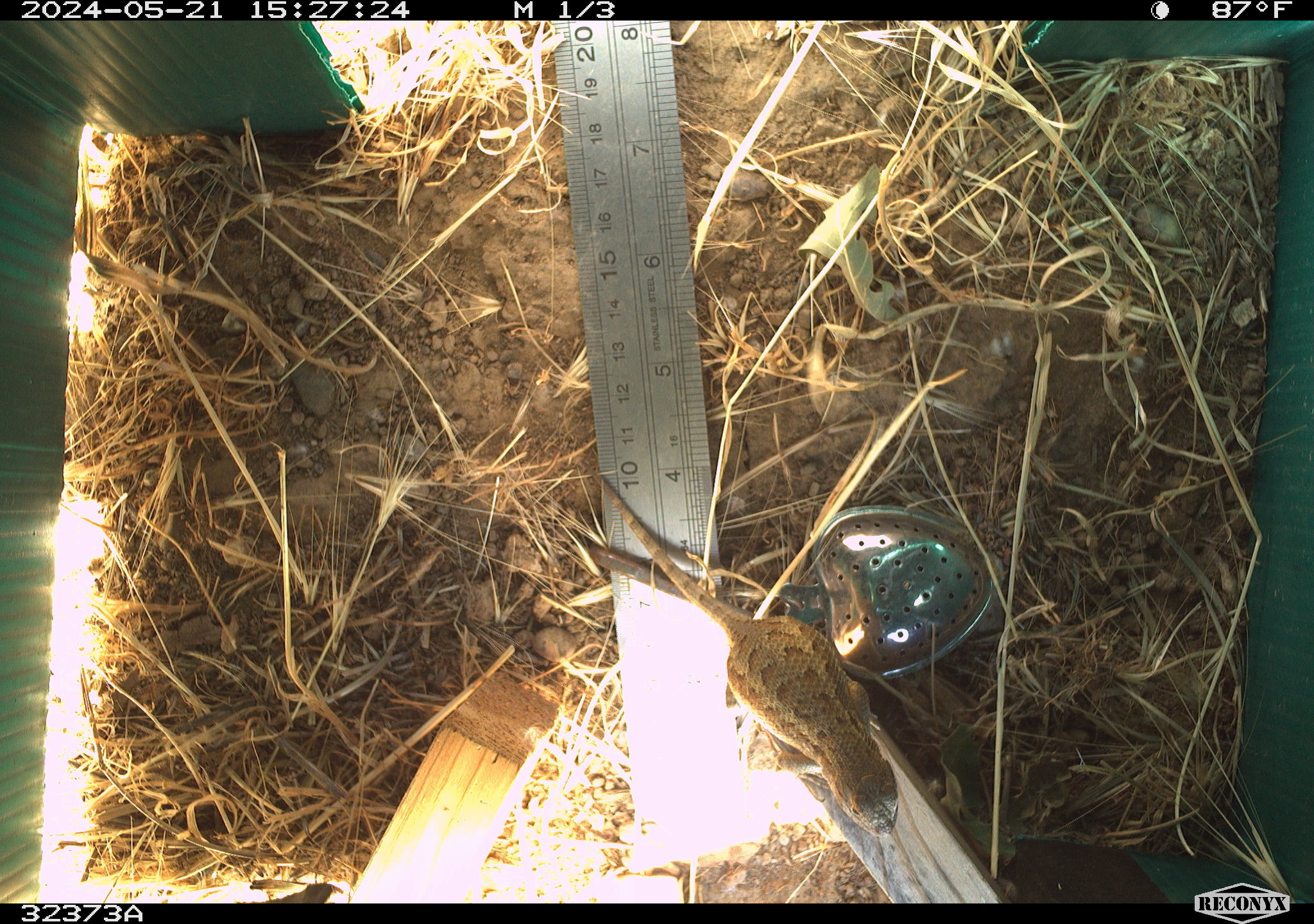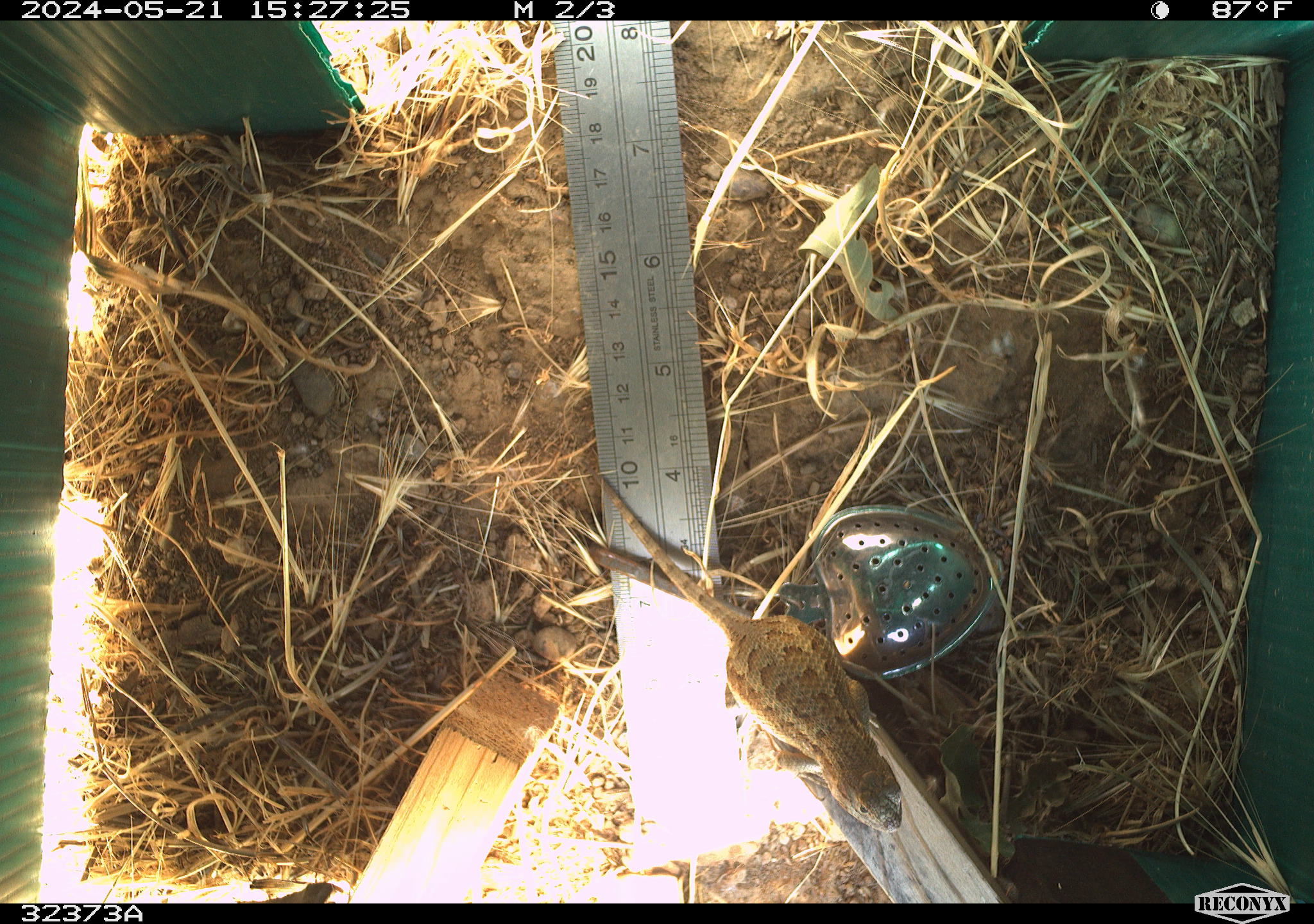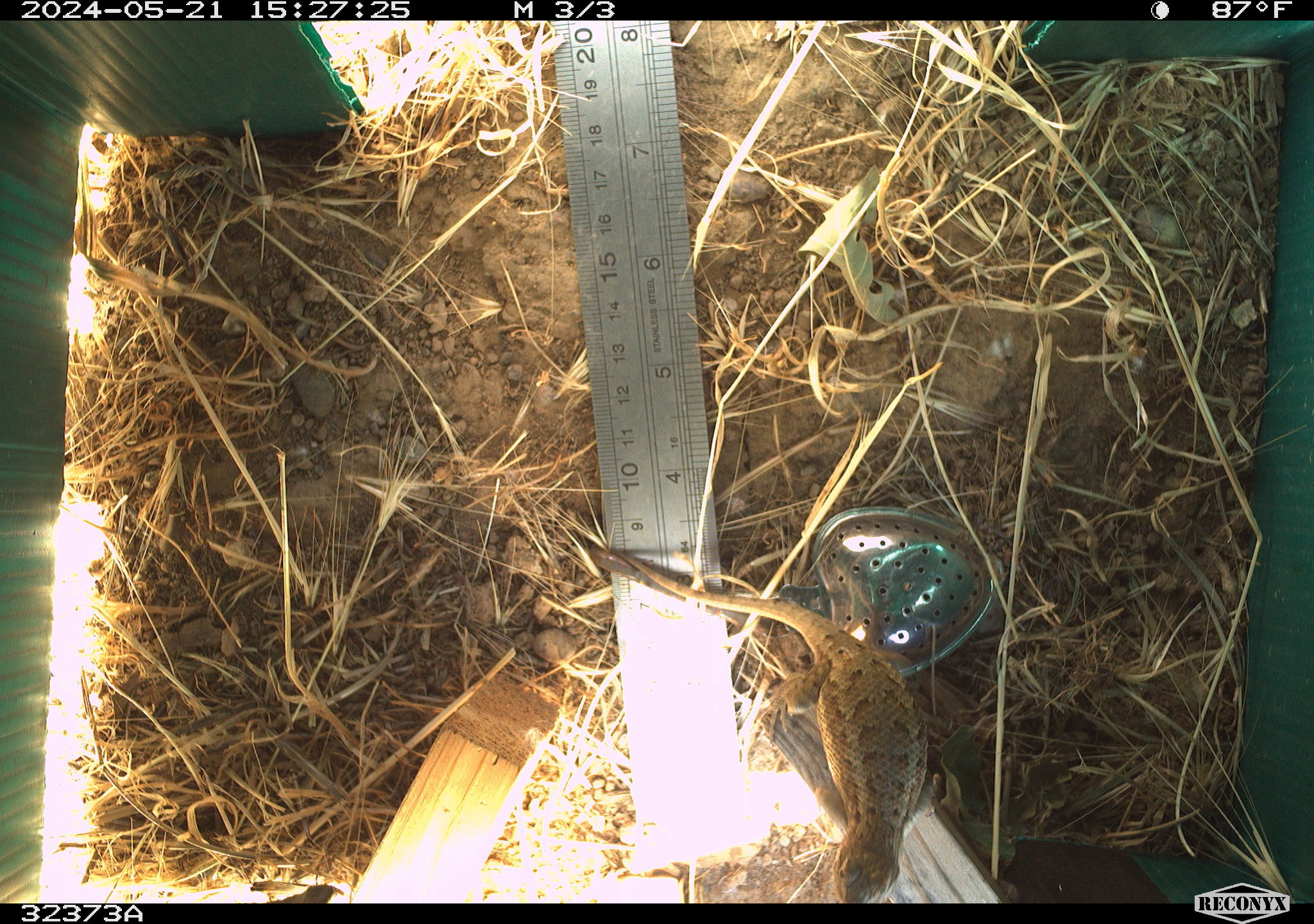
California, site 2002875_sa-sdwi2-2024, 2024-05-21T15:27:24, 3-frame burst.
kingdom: Animalia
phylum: Chordata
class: Reptilia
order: Squamata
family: Phrynosomatidae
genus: Sceloporus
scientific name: Sceloporus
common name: spiny lizards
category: sceloporus species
Sceloporus species (spiny lizards) (Sceloporus).